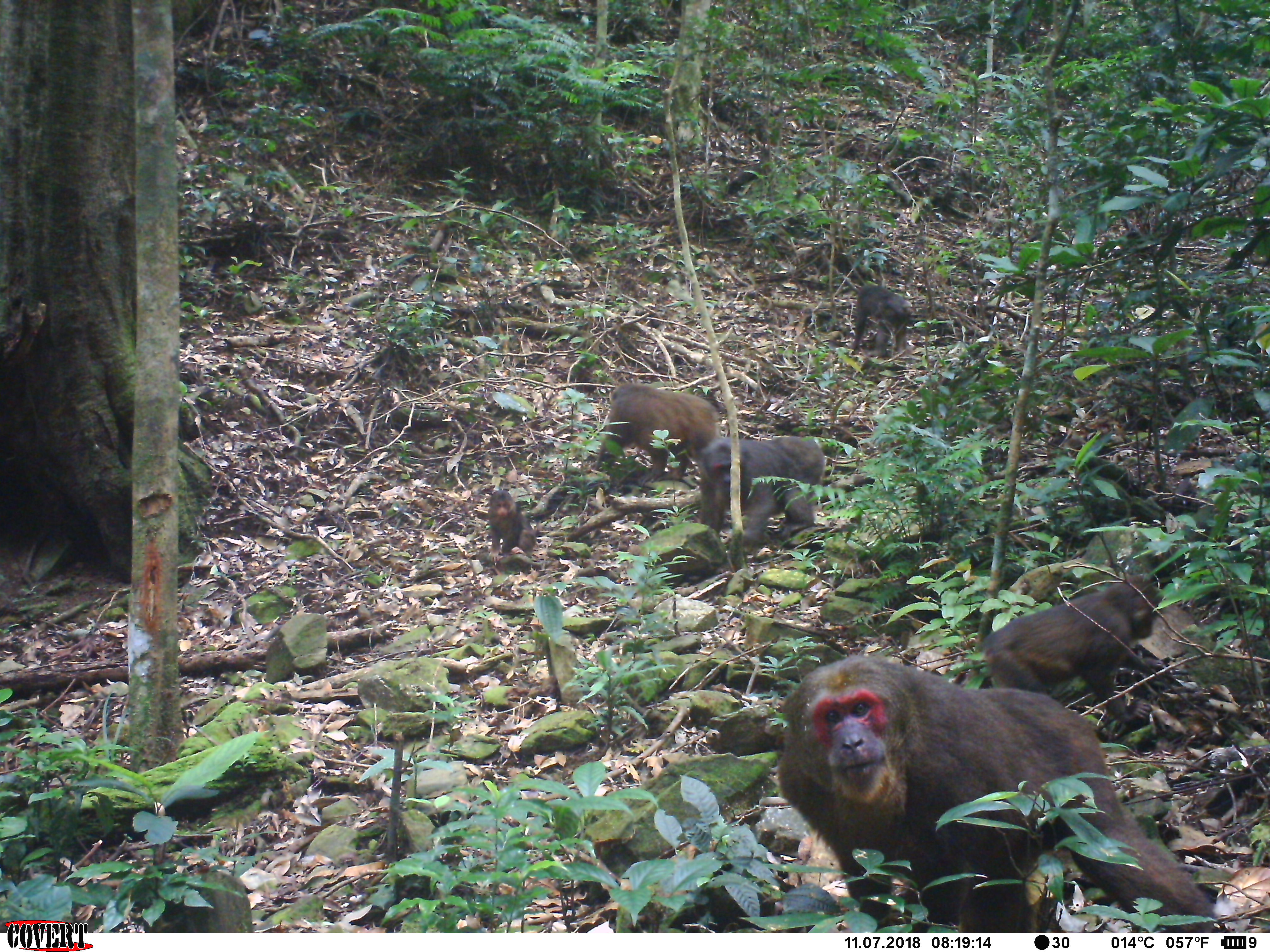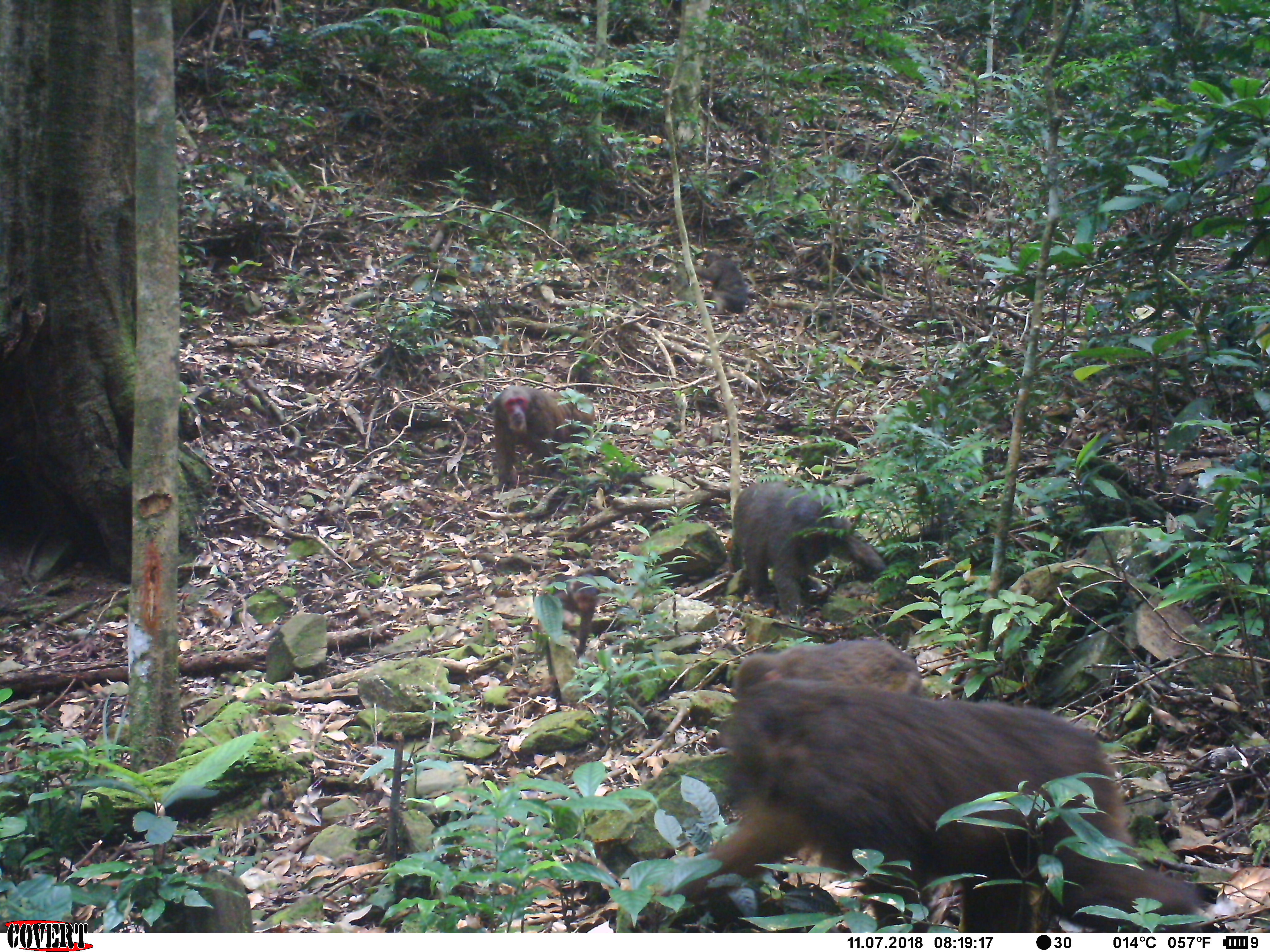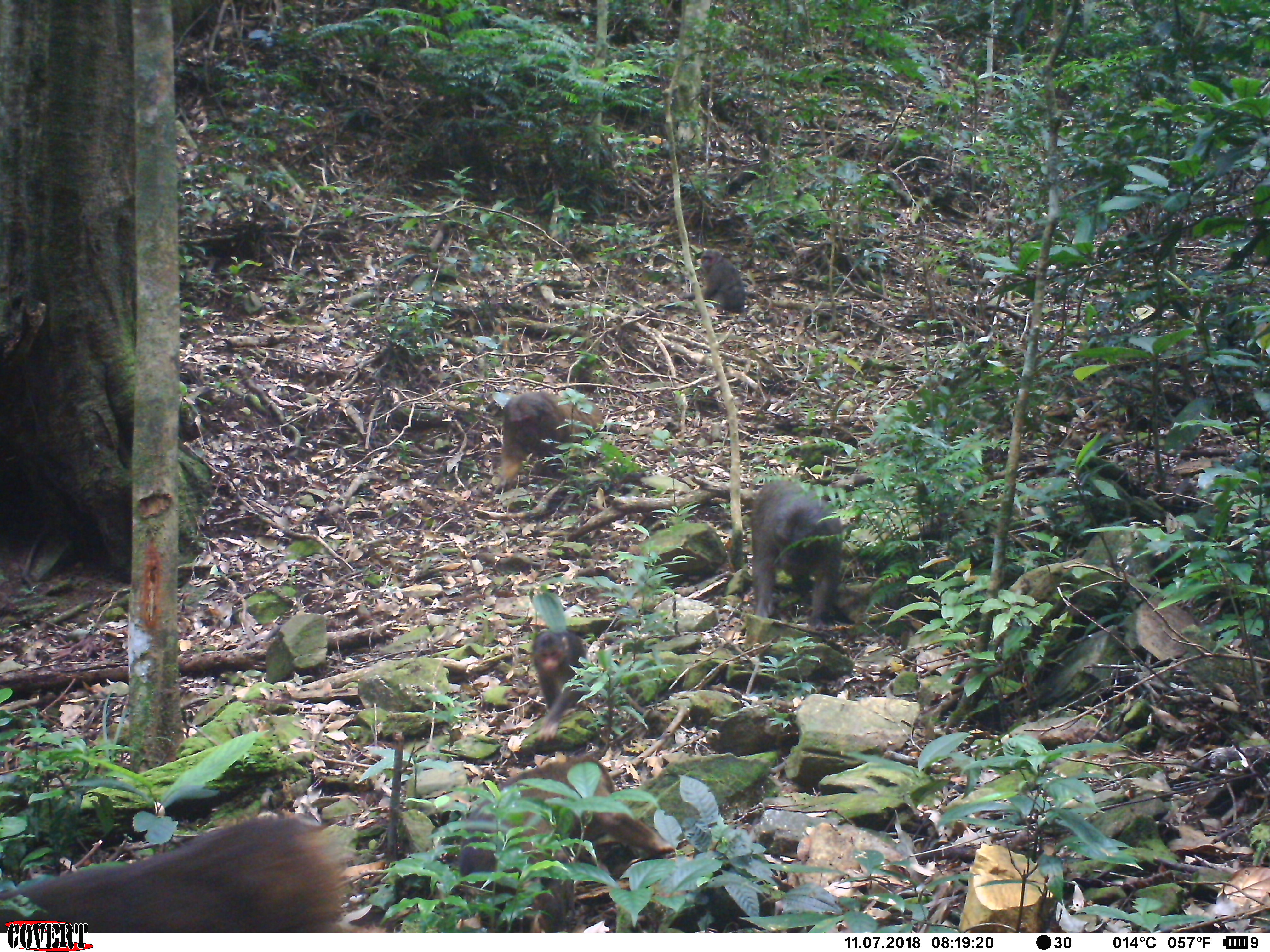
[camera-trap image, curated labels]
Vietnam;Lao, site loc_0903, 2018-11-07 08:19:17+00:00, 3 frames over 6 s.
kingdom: Animalia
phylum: Chordata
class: Mammalia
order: Primates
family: Cercopithecidae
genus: Macaca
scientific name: Macaca arctoides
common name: stump-tailed macaque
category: stump tailed macaque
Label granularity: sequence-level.